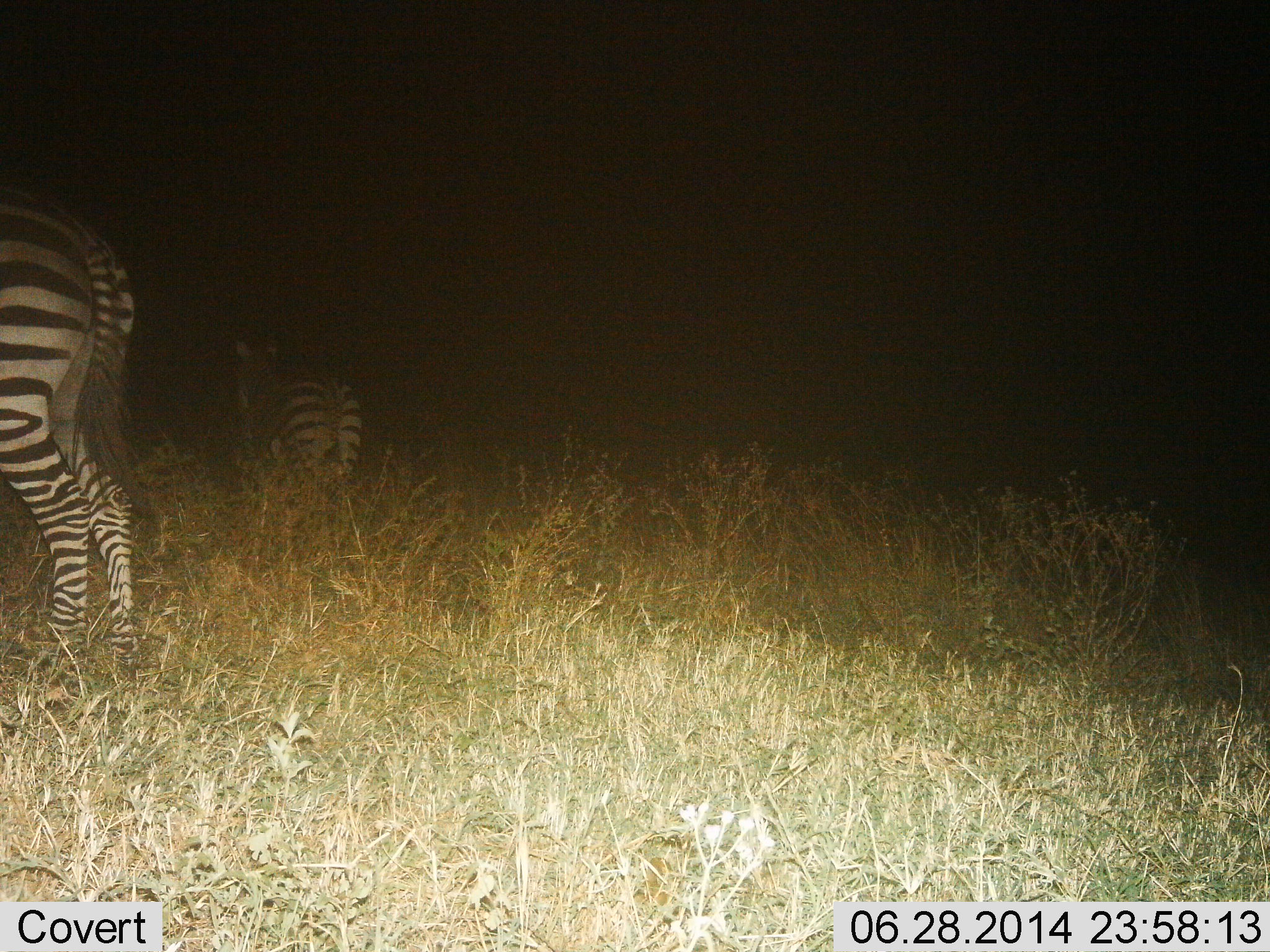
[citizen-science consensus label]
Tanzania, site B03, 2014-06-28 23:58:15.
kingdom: Animalia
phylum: Chordata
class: Mammalia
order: Perissodactyla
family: Equidae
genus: Equus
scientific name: Equus quagga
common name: plains zebra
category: zebra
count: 2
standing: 70%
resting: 0%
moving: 30%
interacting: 0%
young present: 0%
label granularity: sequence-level